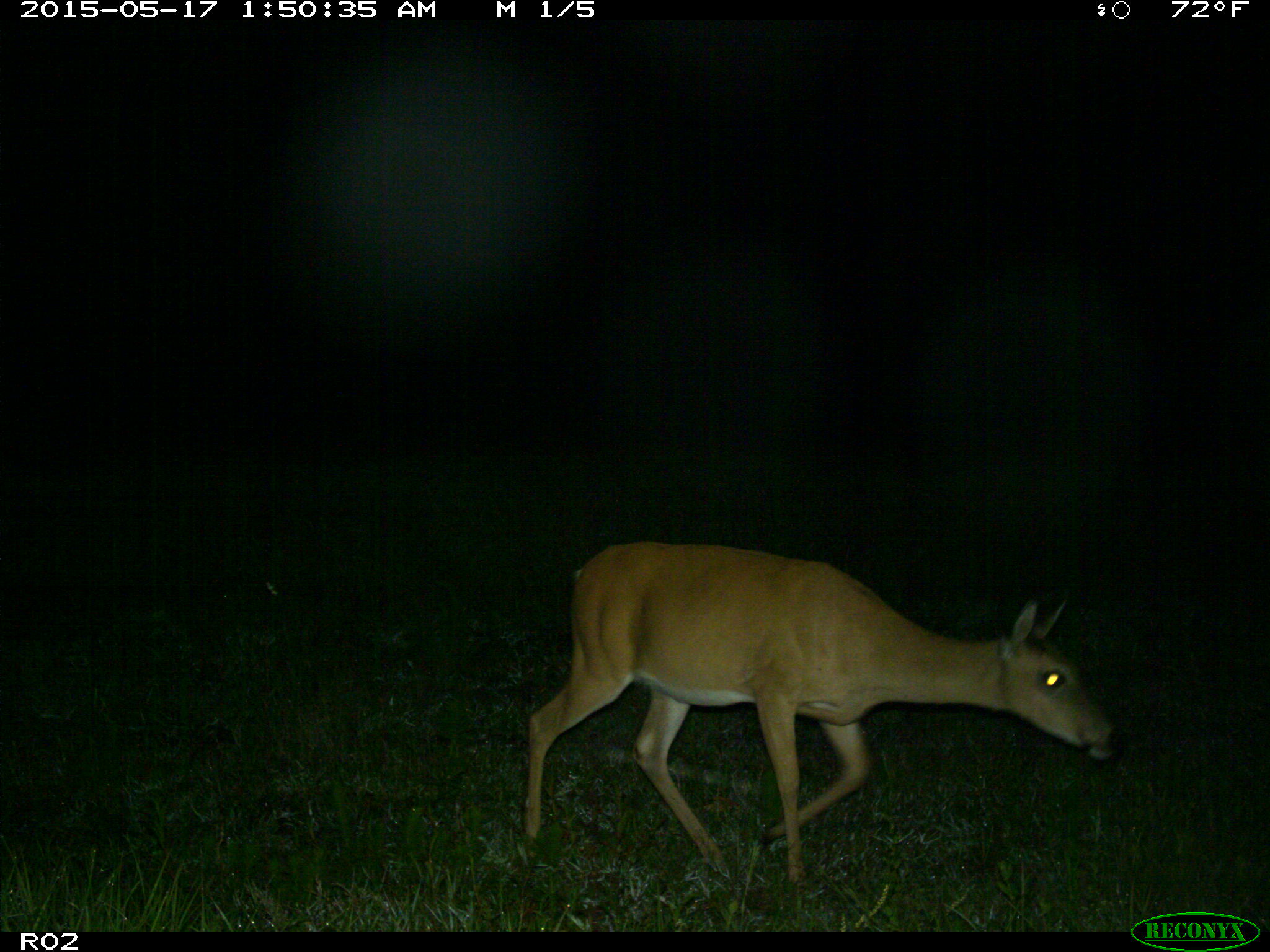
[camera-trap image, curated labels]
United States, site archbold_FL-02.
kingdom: Animalia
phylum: Chordata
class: Mammalia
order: Artiodactyla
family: Cervidae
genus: Odocoileus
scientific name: Odocoileus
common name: deer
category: unidentified deer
Unidentified deer (deer) (Odocoileus).